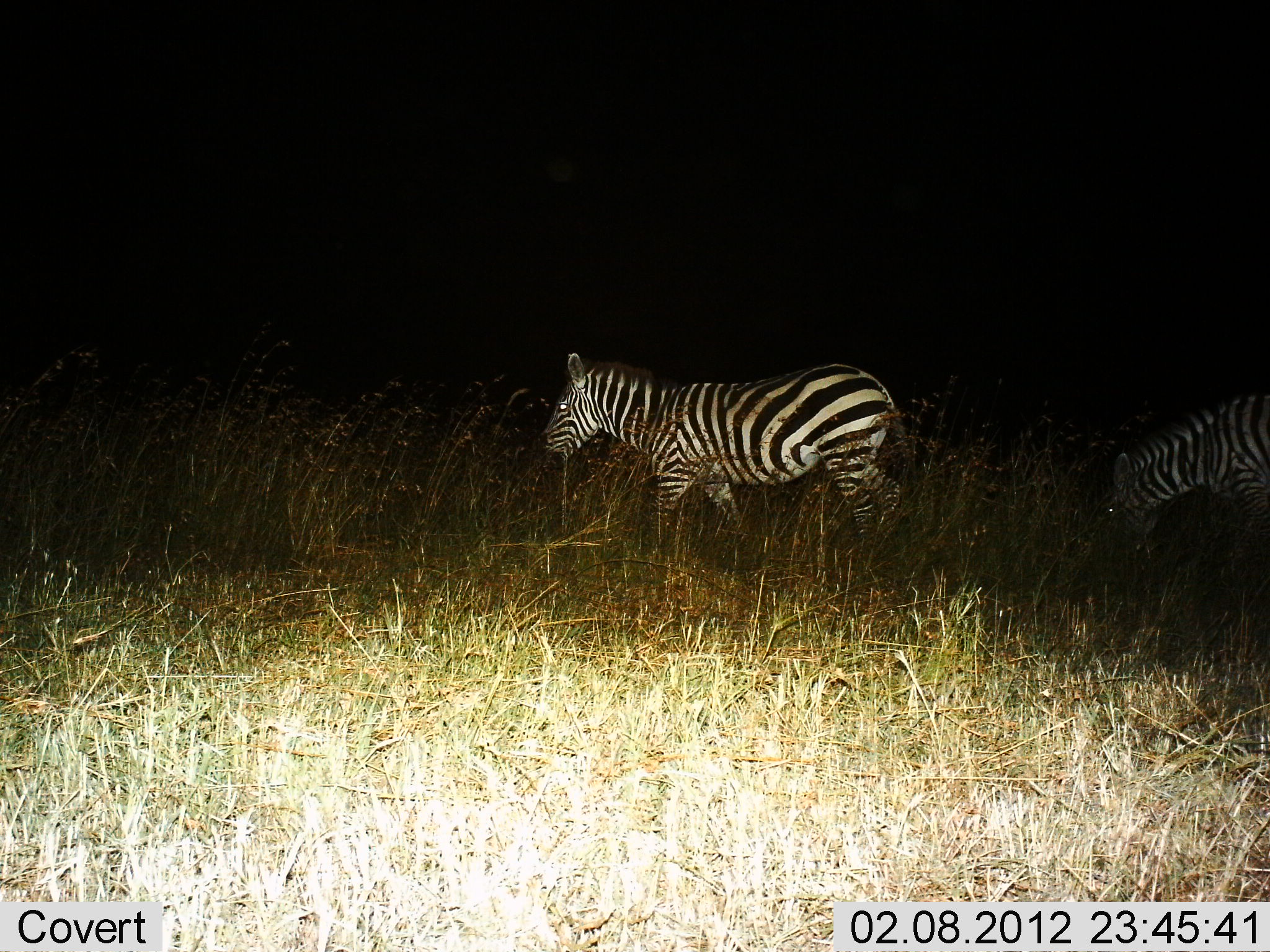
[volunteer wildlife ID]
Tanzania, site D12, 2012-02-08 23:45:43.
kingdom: Animalia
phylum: Chordata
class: Mammalia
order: Perissodactyla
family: Equidae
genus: Equus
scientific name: Equus quagga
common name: plains zebra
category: zebra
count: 2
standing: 27%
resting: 3%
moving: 64%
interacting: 3%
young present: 0%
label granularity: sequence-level